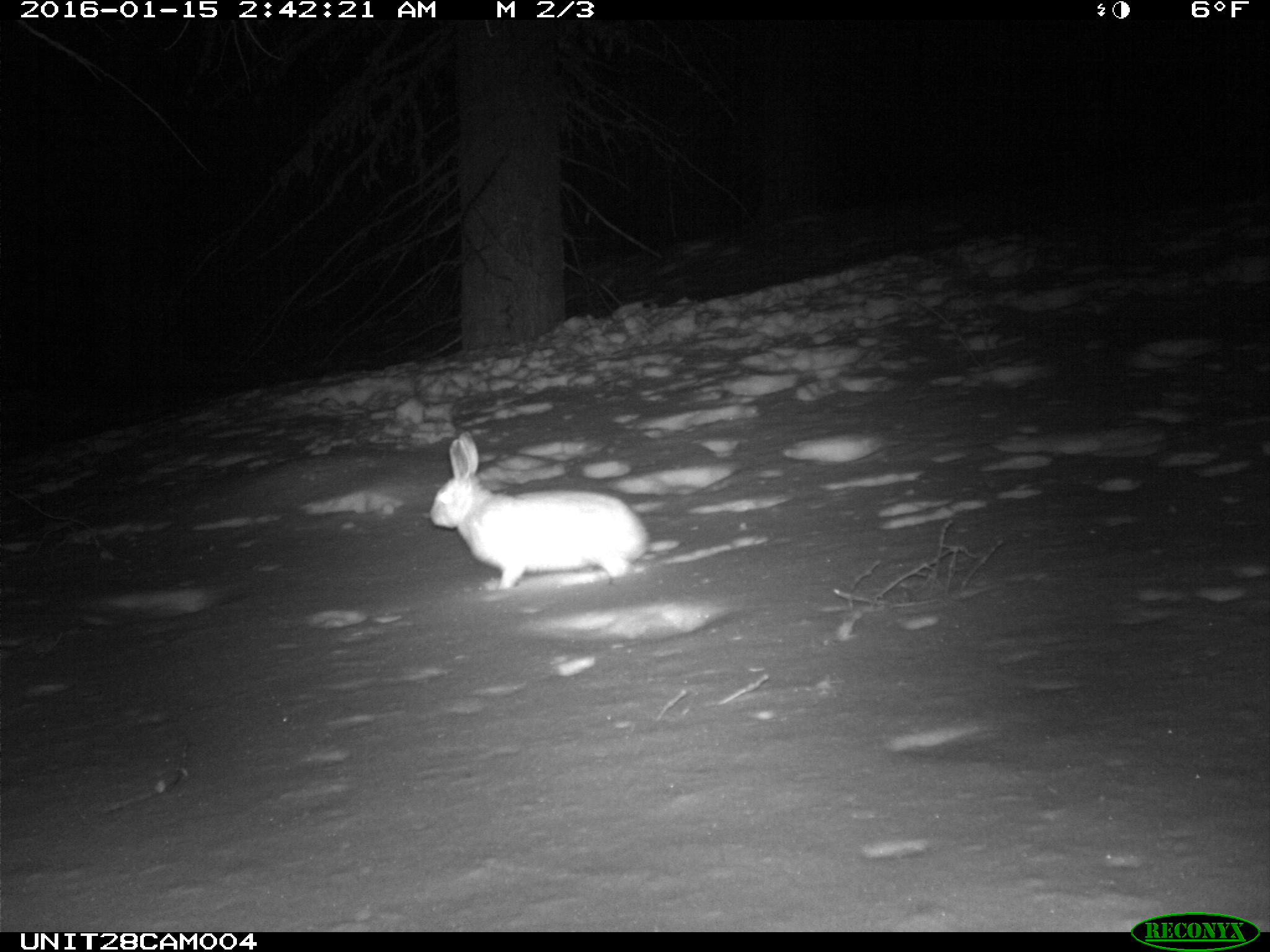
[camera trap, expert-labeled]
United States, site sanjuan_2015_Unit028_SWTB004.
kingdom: Animalia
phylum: Chordata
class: Mammalia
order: Lagomorpha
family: Leporidae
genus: Lepus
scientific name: Lepus americanus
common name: snowshoe hare